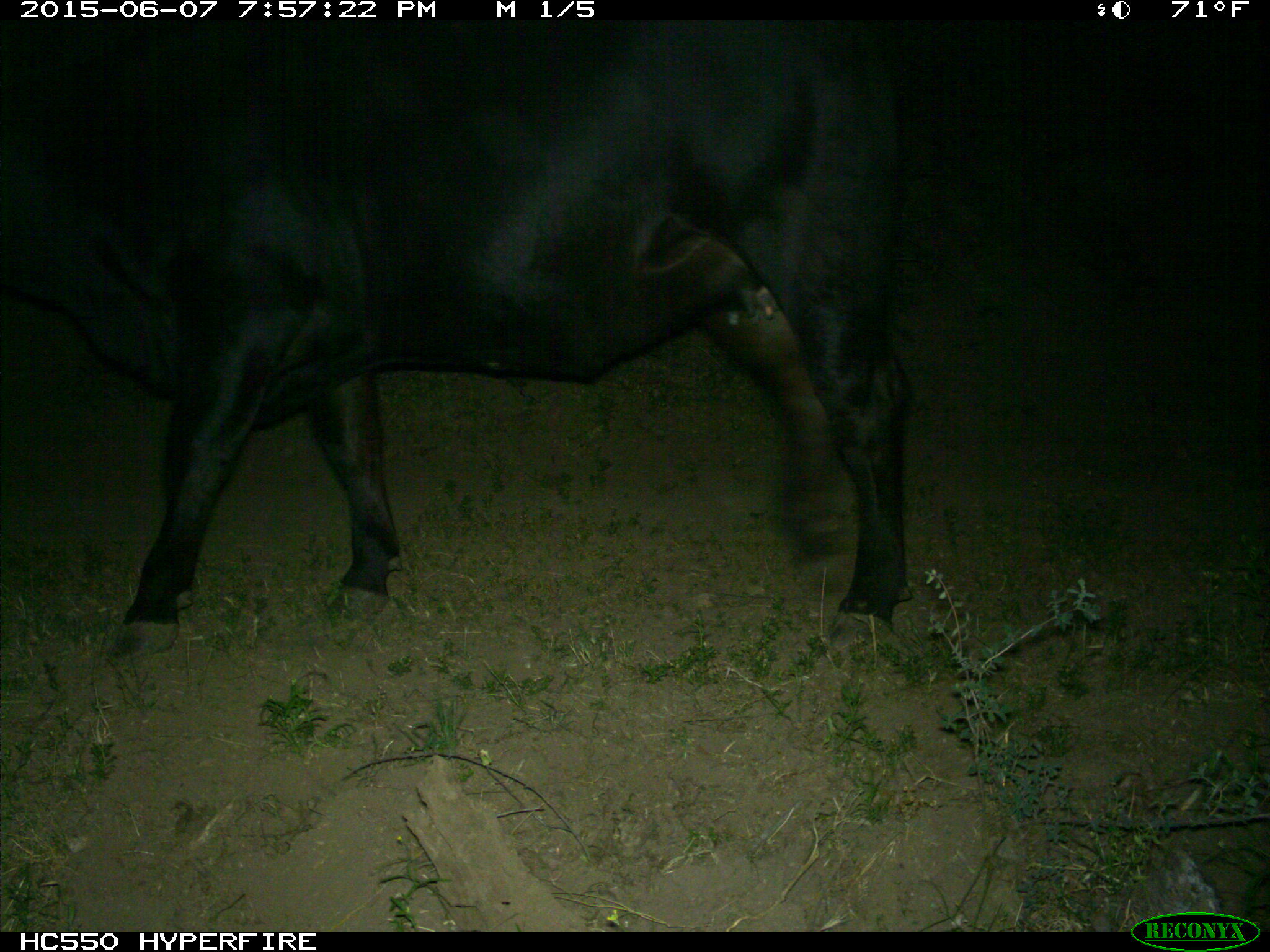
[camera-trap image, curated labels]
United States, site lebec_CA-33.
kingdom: Animalia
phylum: Chordata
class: Mammalia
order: Artiodactyla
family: Bovidae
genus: Bos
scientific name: Bos taurus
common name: domestic cow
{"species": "Bos taurus (domestic cow)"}